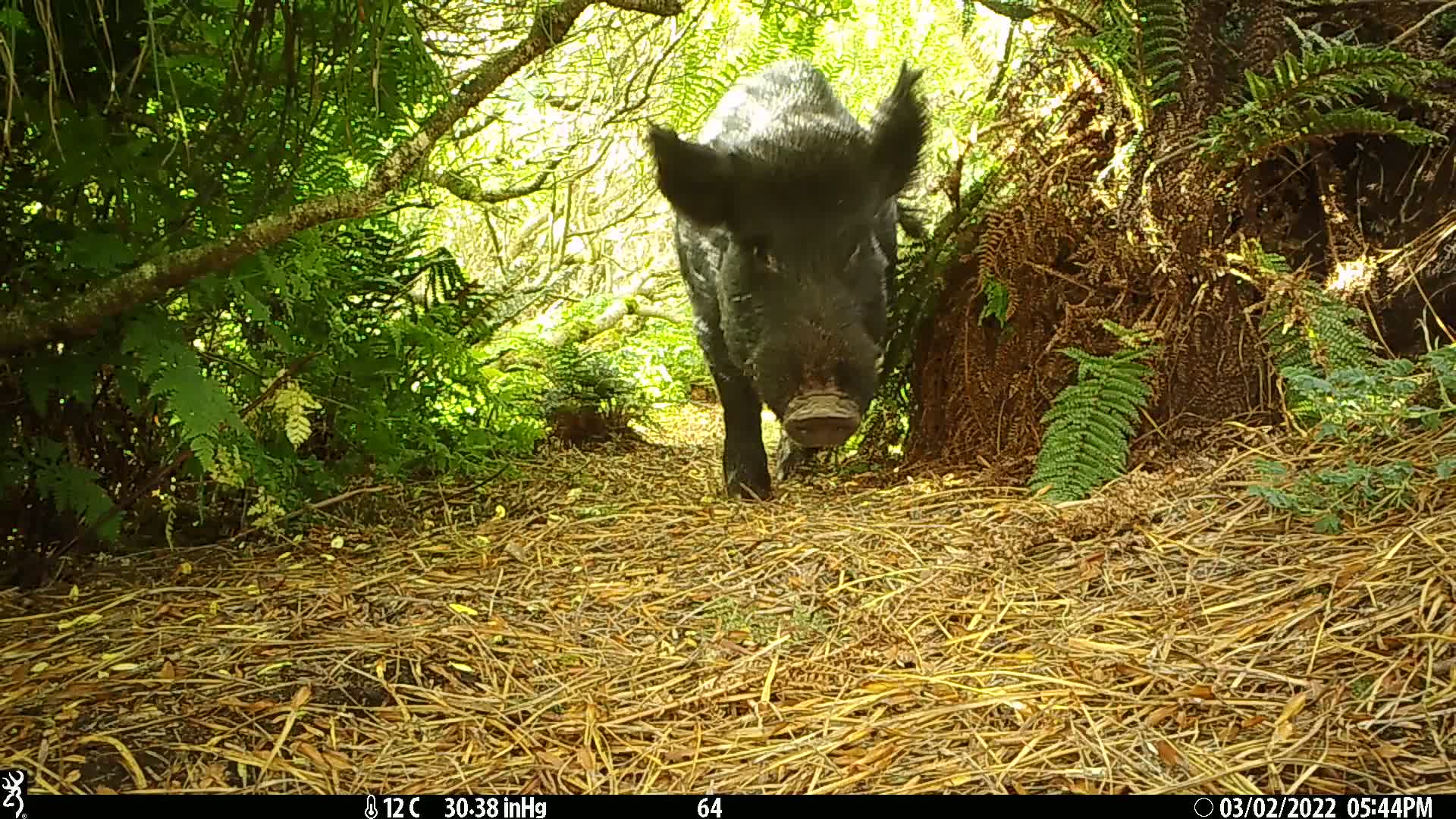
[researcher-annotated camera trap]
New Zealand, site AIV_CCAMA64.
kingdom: Animalia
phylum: Chordata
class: Mammalia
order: Artiodactyla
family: Suidae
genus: Sus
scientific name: Sus scrofa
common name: pig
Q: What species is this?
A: Pig (Sus scrofa).